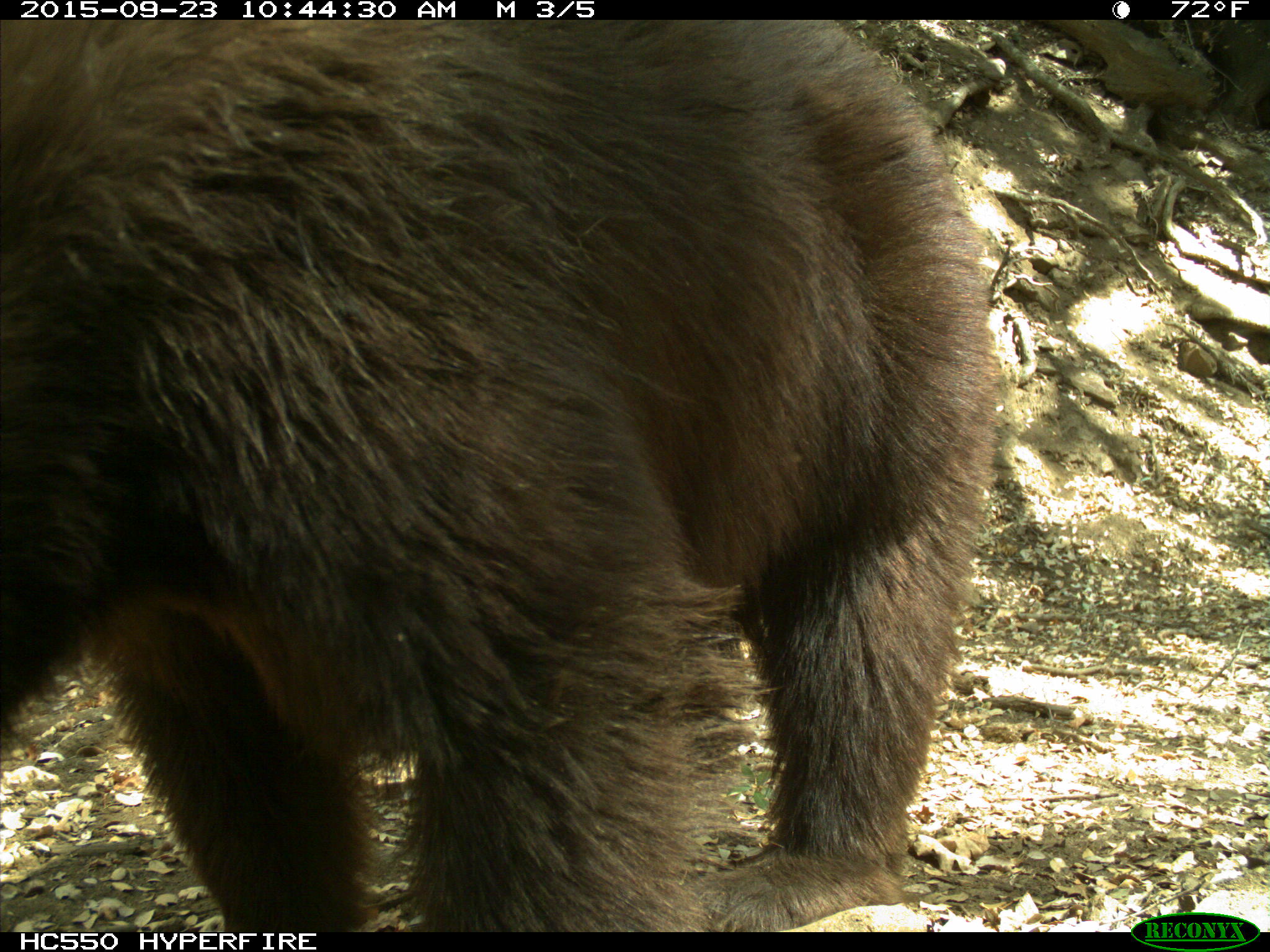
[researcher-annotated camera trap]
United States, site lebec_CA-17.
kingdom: Animalia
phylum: Chordata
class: Mammalia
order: Carnivora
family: Ursidae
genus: Ursus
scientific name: Ursus americanus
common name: american black bear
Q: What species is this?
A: Ursus americanus (american black bear).